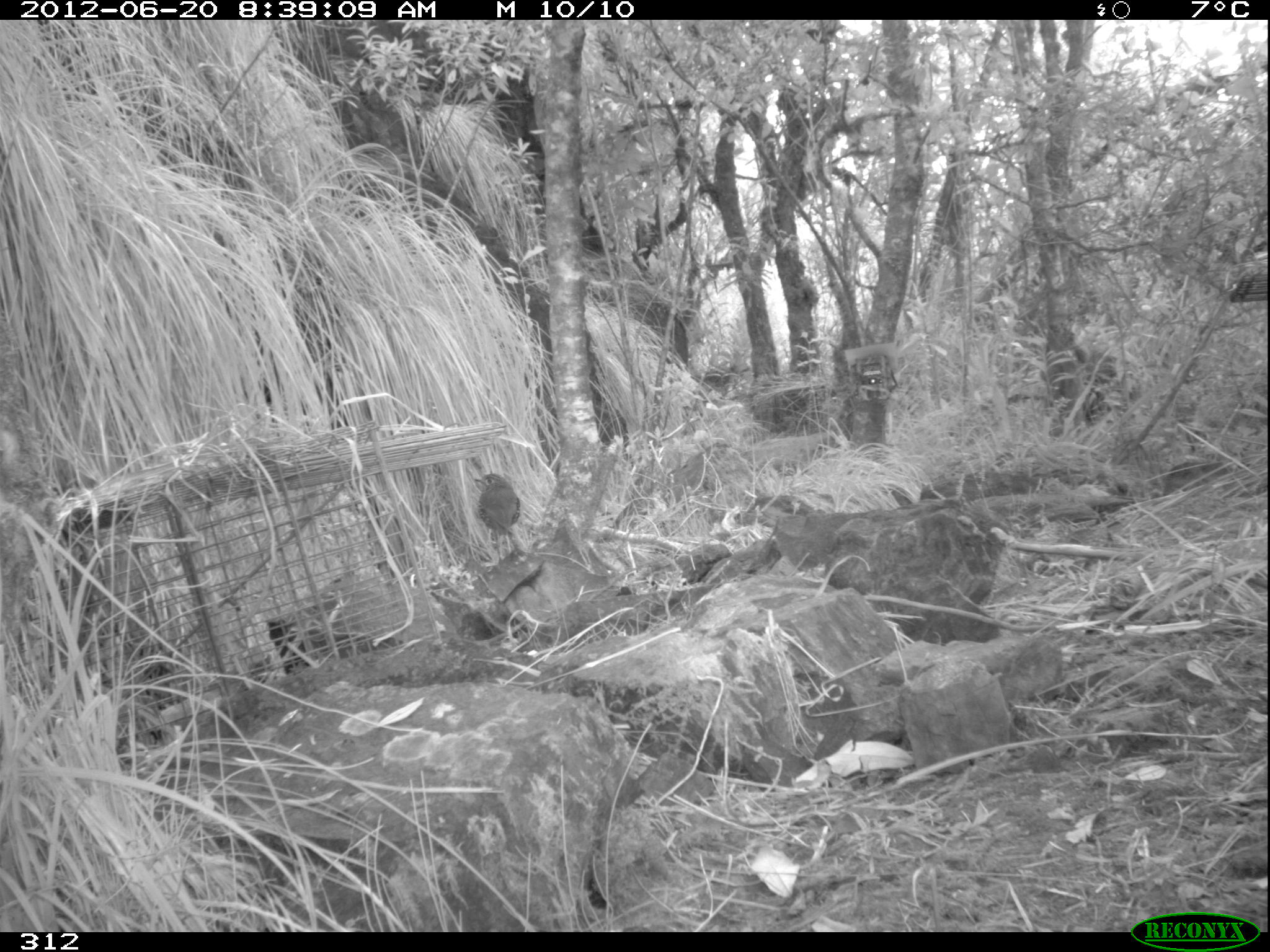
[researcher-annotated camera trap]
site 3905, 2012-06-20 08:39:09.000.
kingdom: Animalia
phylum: Chordata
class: Aves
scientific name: Aves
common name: bird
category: unknown bird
Unknown bird (bird) (Aves).